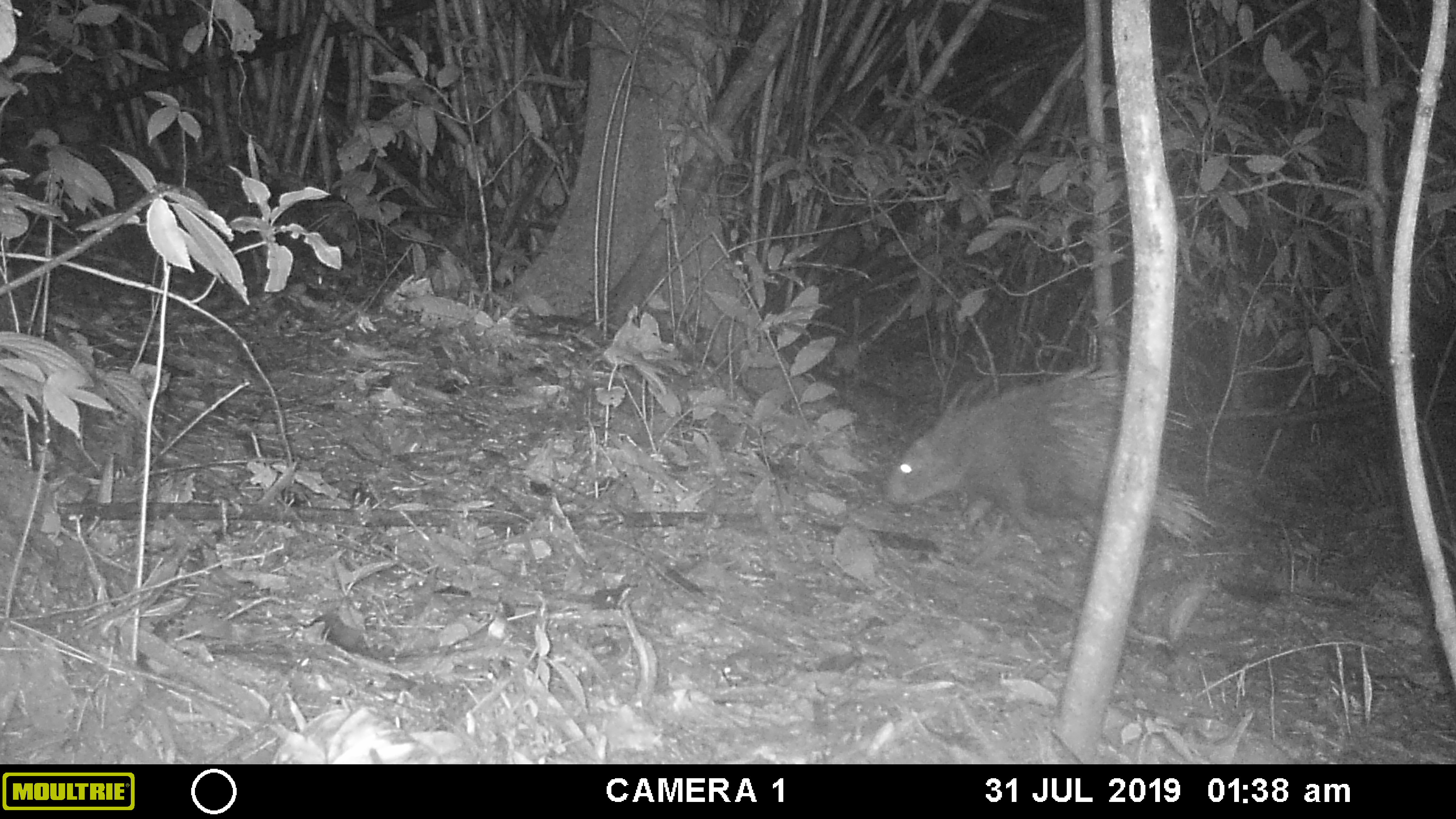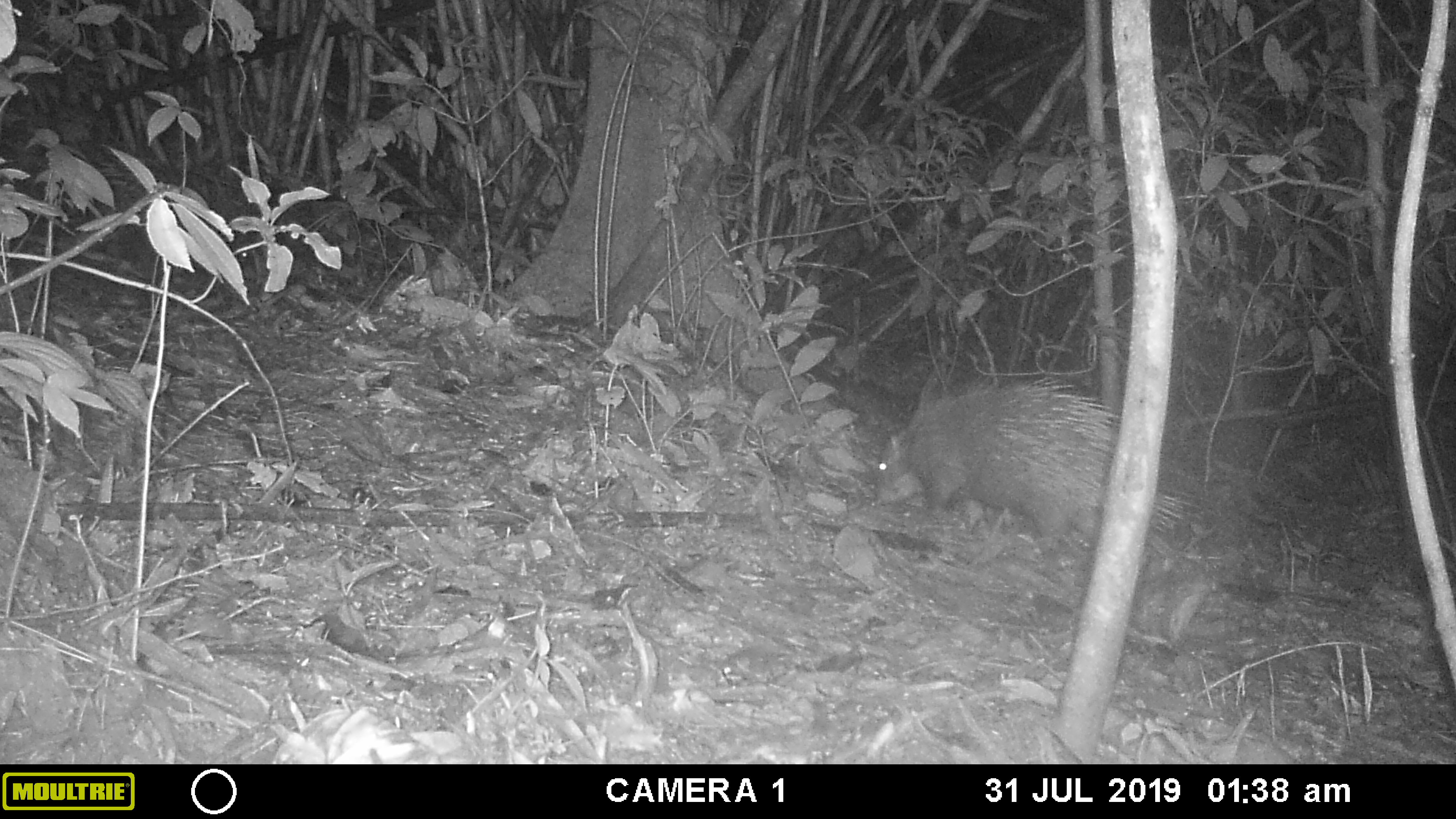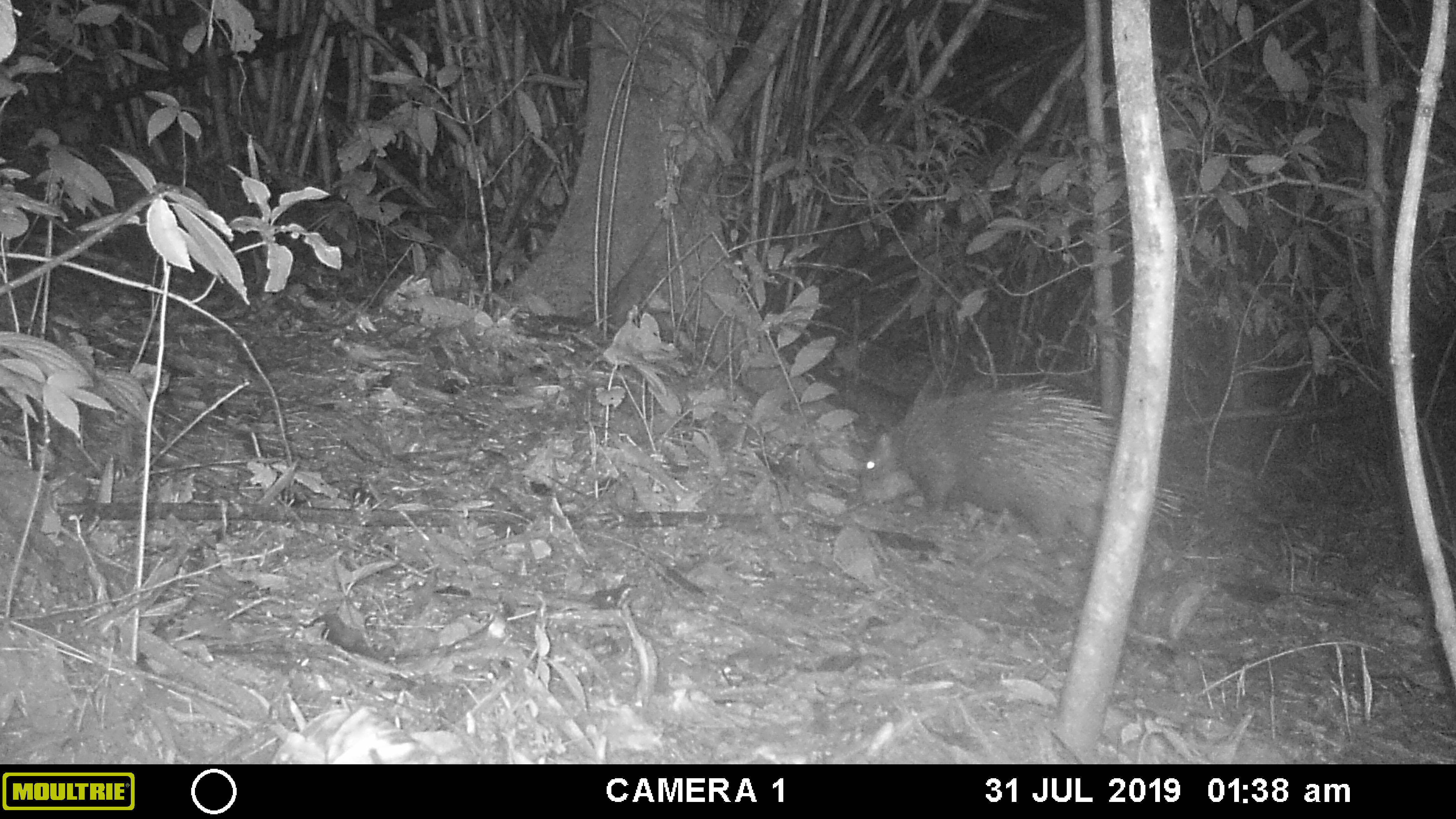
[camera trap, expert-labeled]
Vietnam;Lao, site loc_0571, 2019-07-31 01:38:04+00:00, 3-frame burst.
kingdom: Animalia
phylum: Chordata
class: Mammalia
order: Rodentia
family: Hystricidae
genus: Hystrix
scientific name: Hystrix brachyura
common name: malayan porcupine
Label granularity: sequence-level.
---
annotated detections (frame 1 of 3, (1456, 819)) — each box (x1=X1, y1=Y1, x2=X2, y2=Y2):
malayan porcupine: (x1=884, y1=361, x2=1211, y2=542)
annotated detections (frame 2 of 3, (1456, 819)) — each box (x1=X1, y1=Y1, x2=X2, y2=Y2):
malayan porcupine: (x1=875, y1=375, x2=1201, y2=540)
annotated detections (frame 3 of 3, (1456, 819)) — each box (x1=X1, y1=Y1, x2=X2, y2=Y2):
malayan porcupine: (x1=859, y1=381, x2=1184, y2=540)